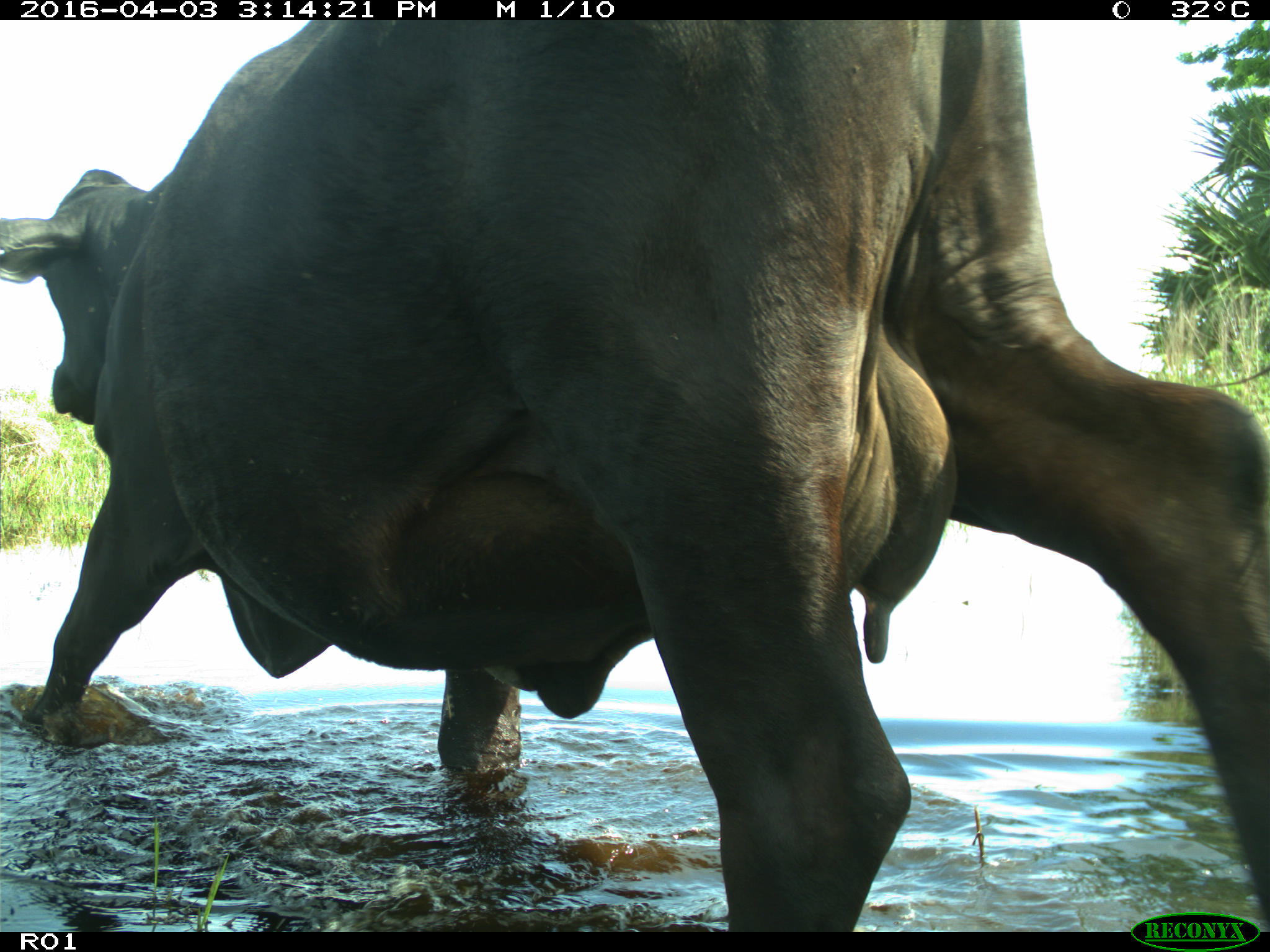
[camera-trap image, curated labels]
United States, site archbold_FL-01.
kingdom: Animalia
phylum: Chordata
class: Mammalia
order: Artiodactyla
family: Bovidae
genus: Bos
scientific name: Bos taurus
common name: domestic cow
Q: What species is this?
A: Bos taurus (domestic cow).